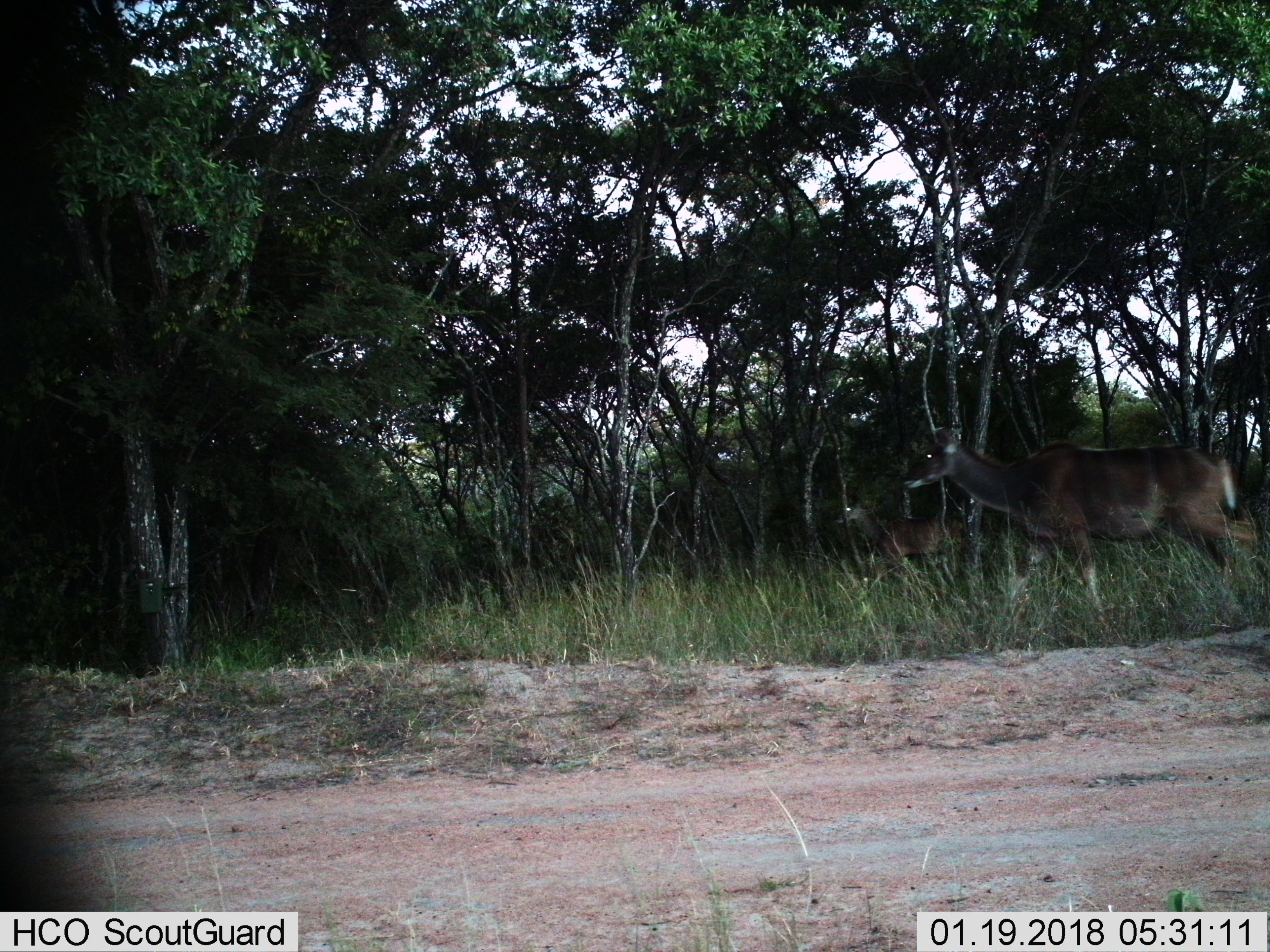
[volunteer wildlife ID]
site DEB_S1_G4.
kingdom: Animalia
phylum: Chordata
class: Mammalia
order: Artiodactyla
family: Bovidae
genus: Tragelaphus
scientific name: Tragelaphus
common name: kudu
Kudu (Tragelaphus), count 2. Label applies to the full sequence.